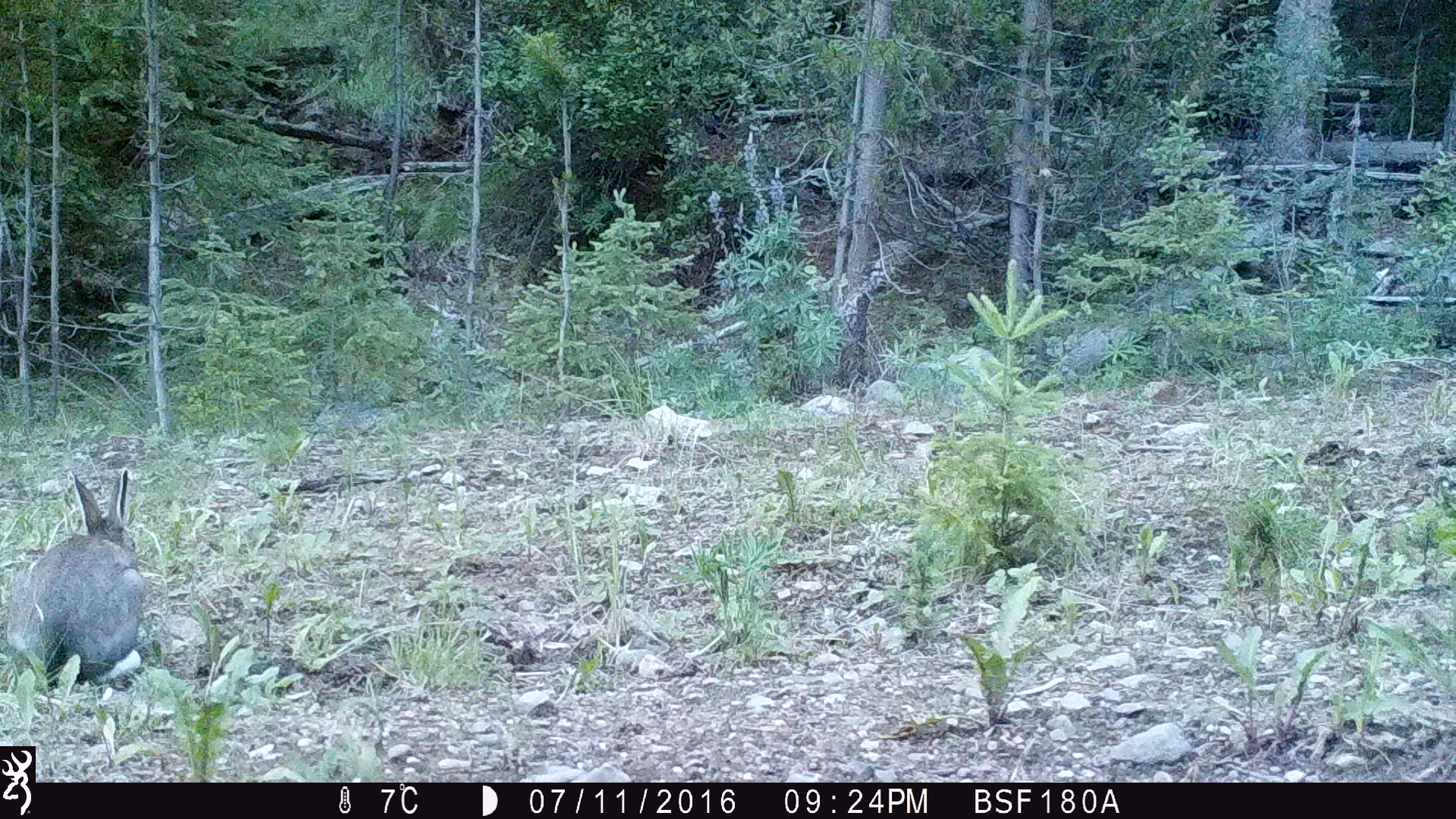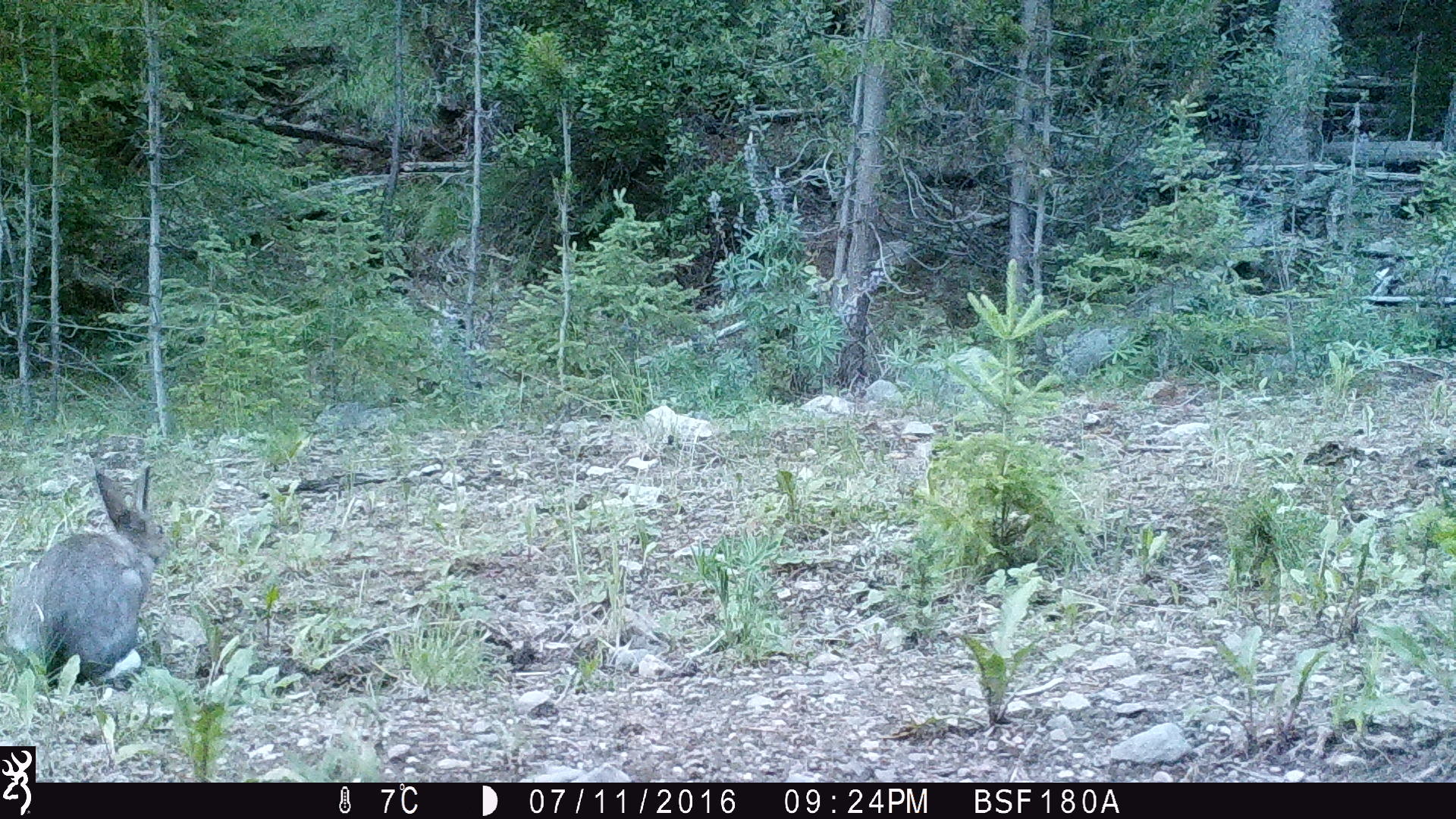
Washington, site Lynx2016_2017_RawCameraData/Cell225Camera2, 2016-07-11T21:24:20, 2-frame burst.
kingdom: Animalia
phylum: Chordata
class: Mammalia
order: Lagomorpha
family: Leporidae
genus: Lepus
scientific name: Lepus americanus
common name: snowshoe hare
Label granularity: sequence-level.